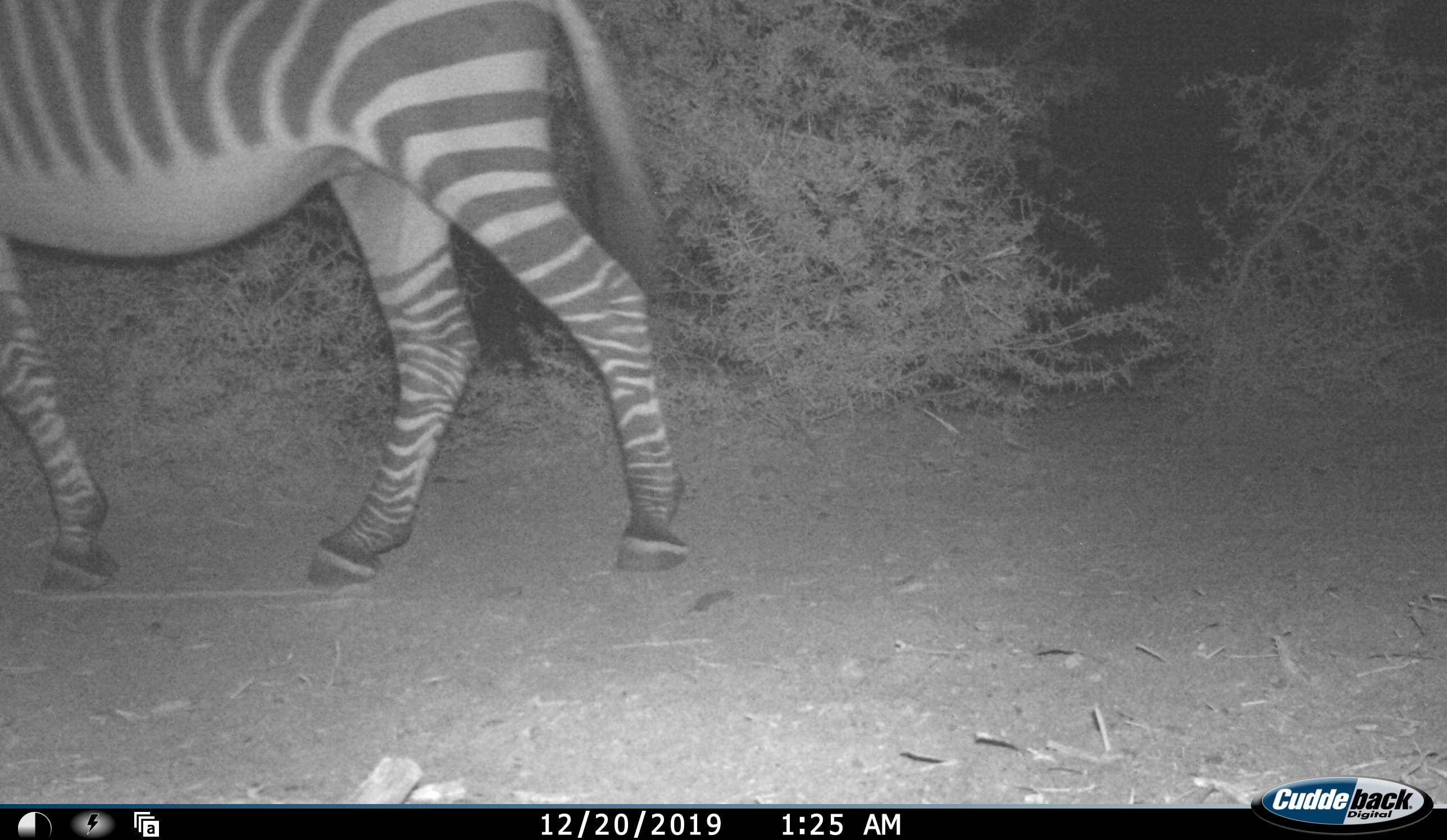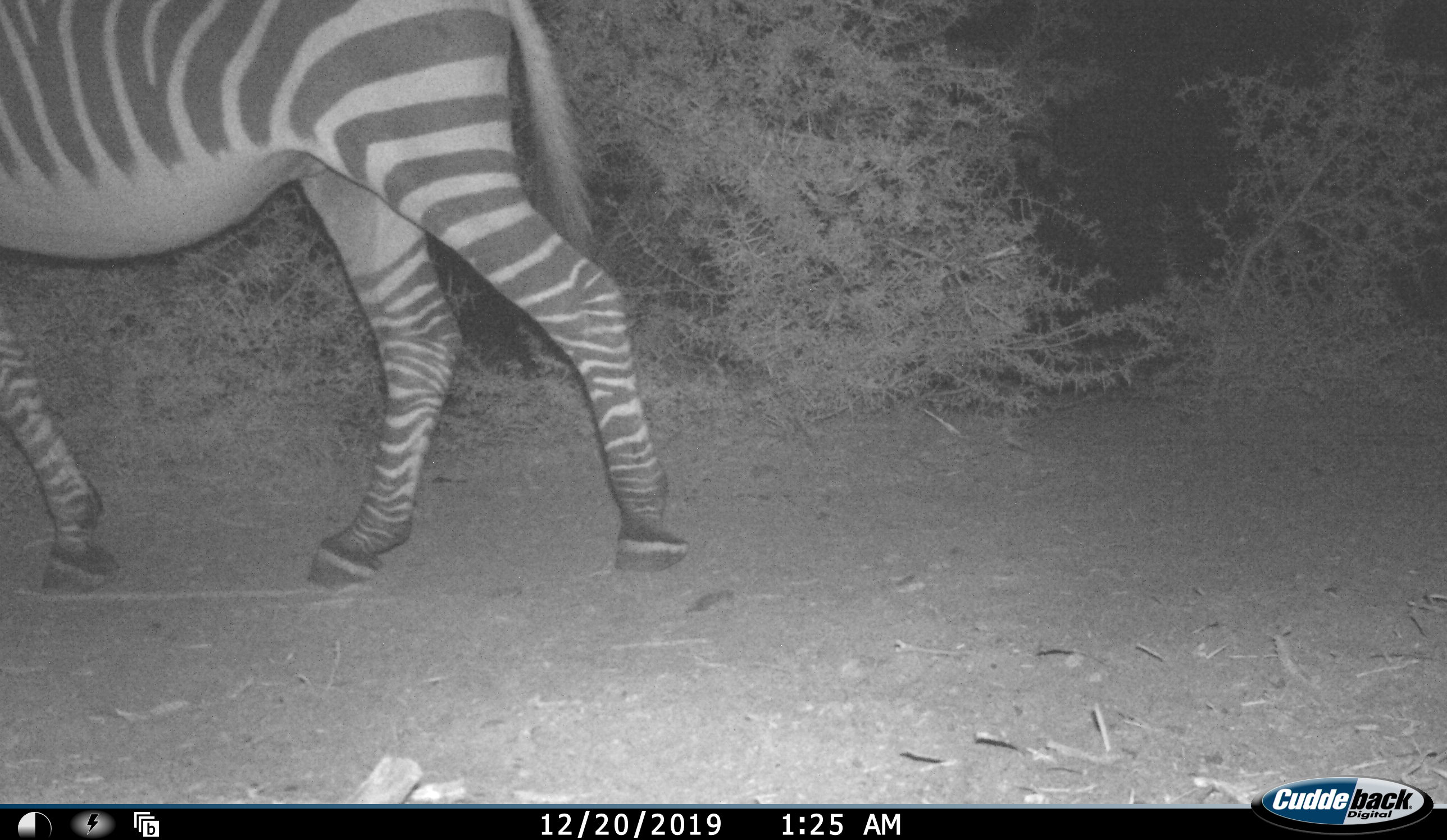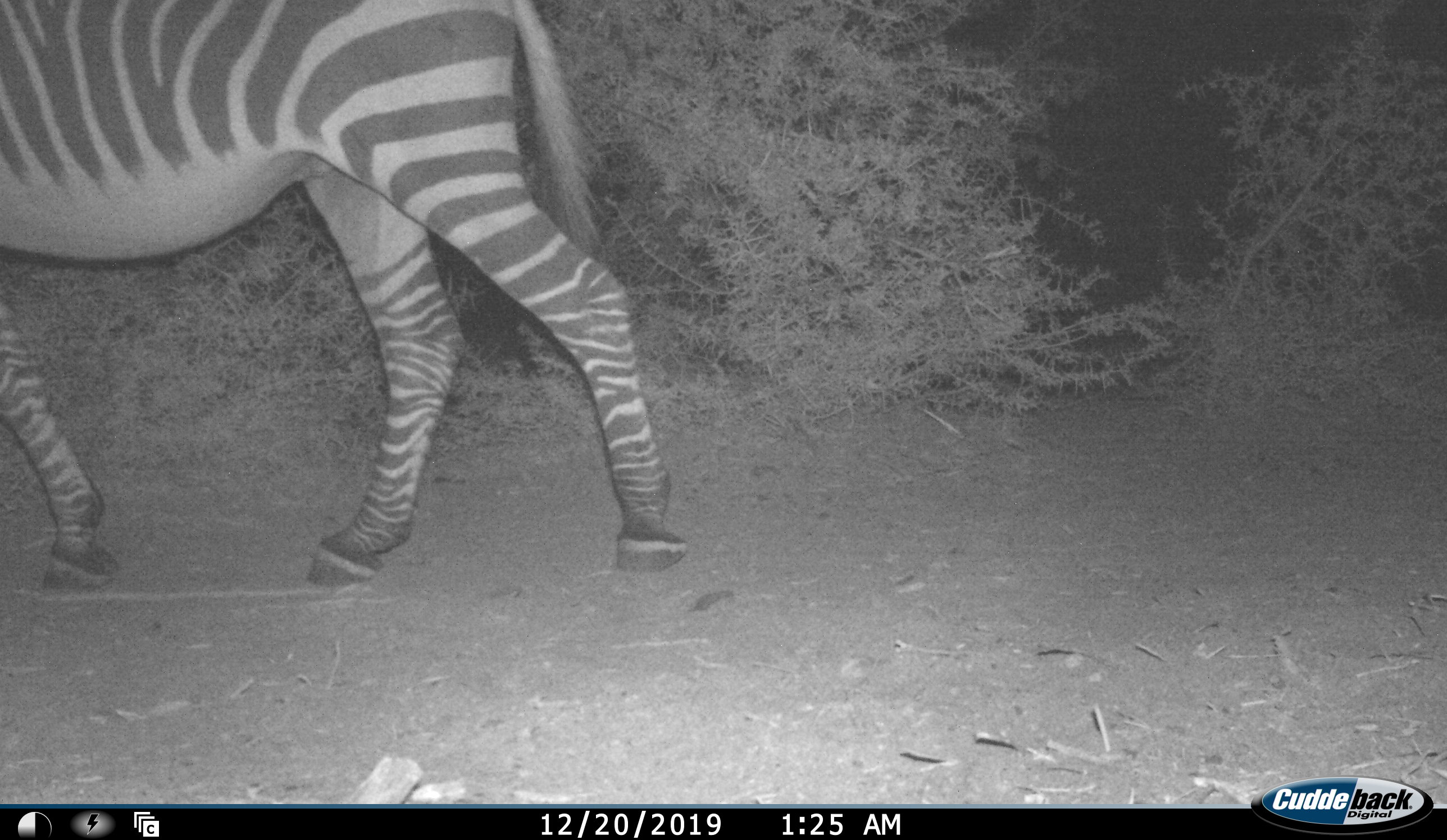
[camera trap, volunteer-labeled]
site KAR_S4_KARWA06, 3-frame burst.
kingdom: Animalia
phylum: Chordata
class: Mammalia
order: Perissodactyla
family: Equidae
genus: Equus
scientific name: Equus zebra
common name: mountain zebra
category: zebramountain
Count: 1.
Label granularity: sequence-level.